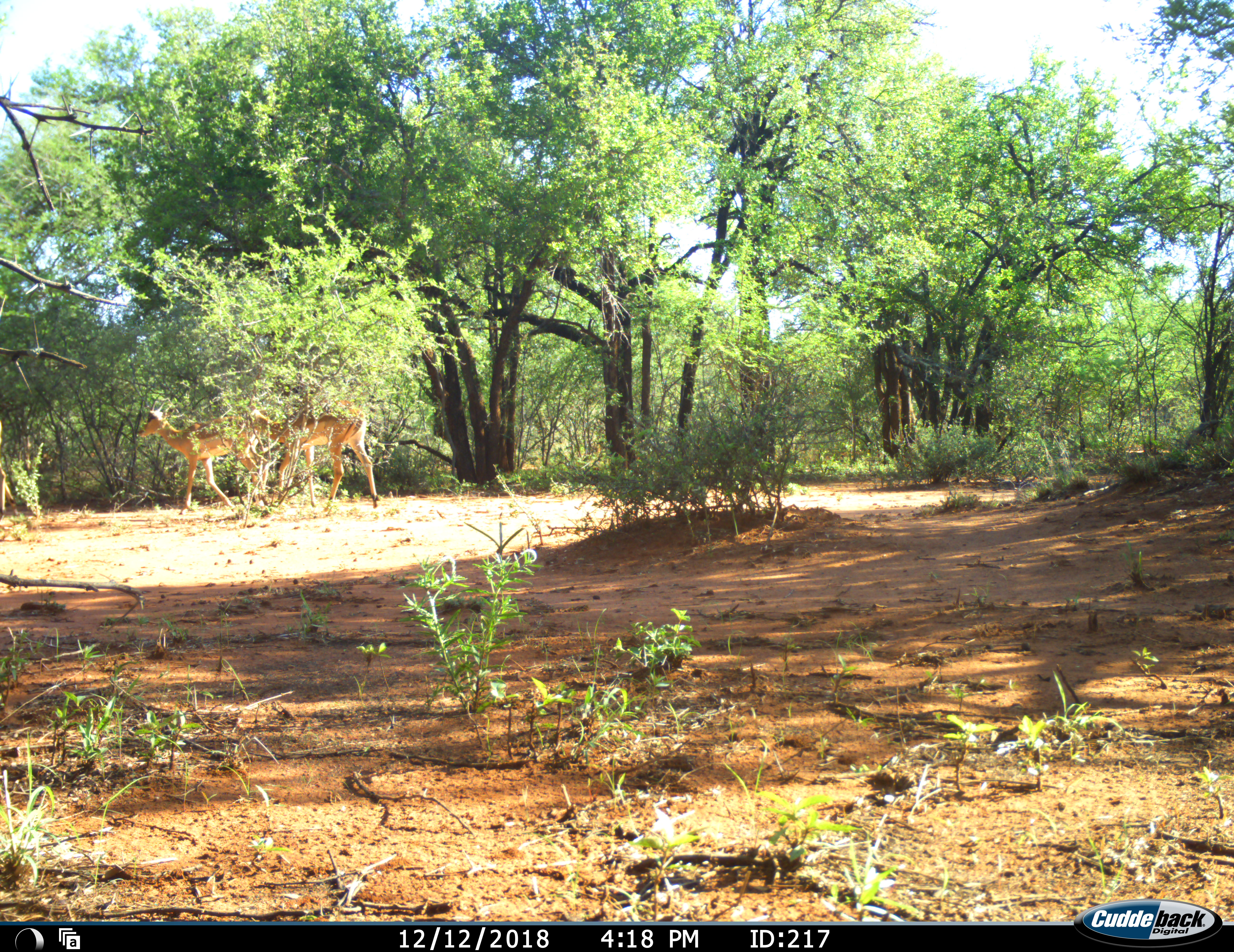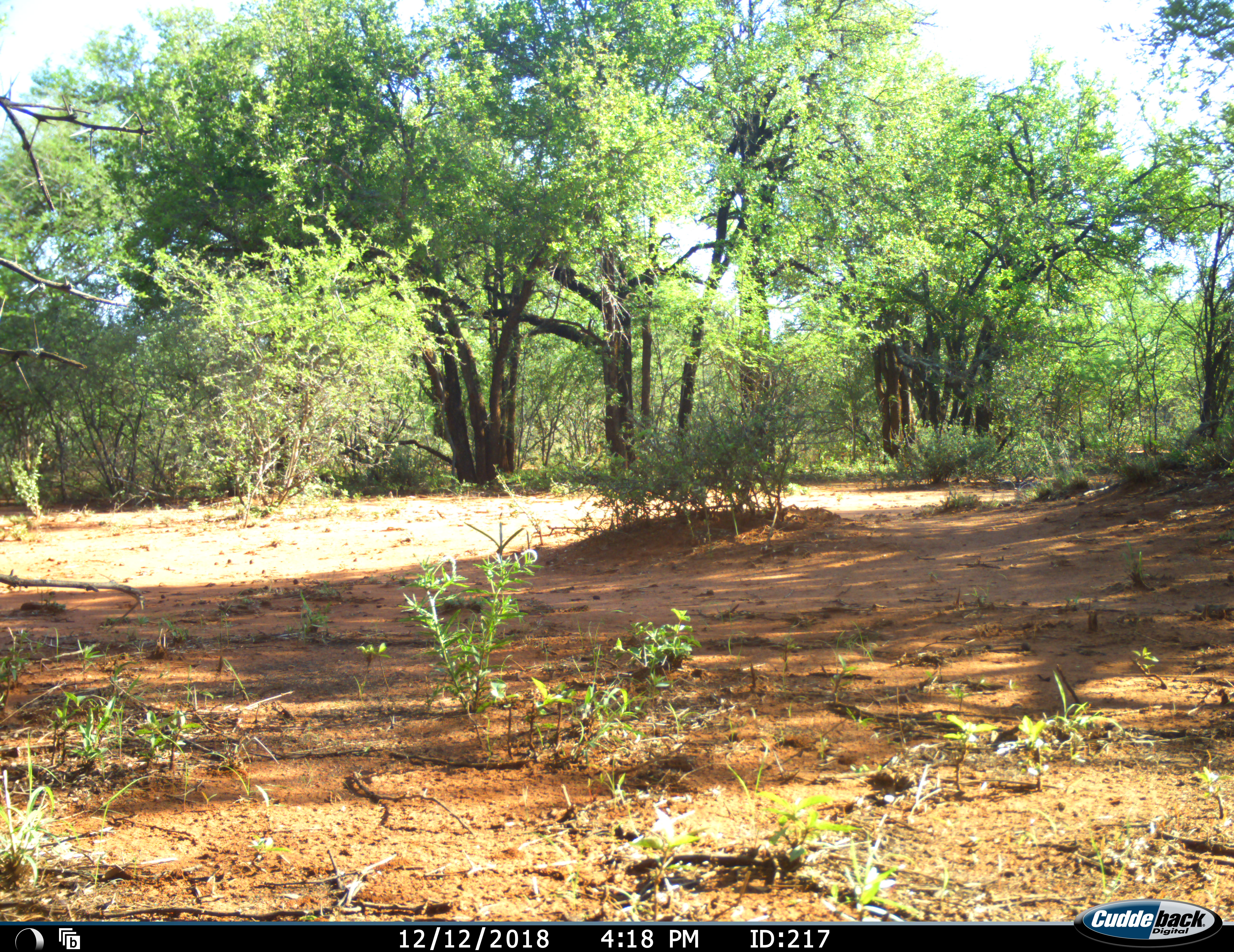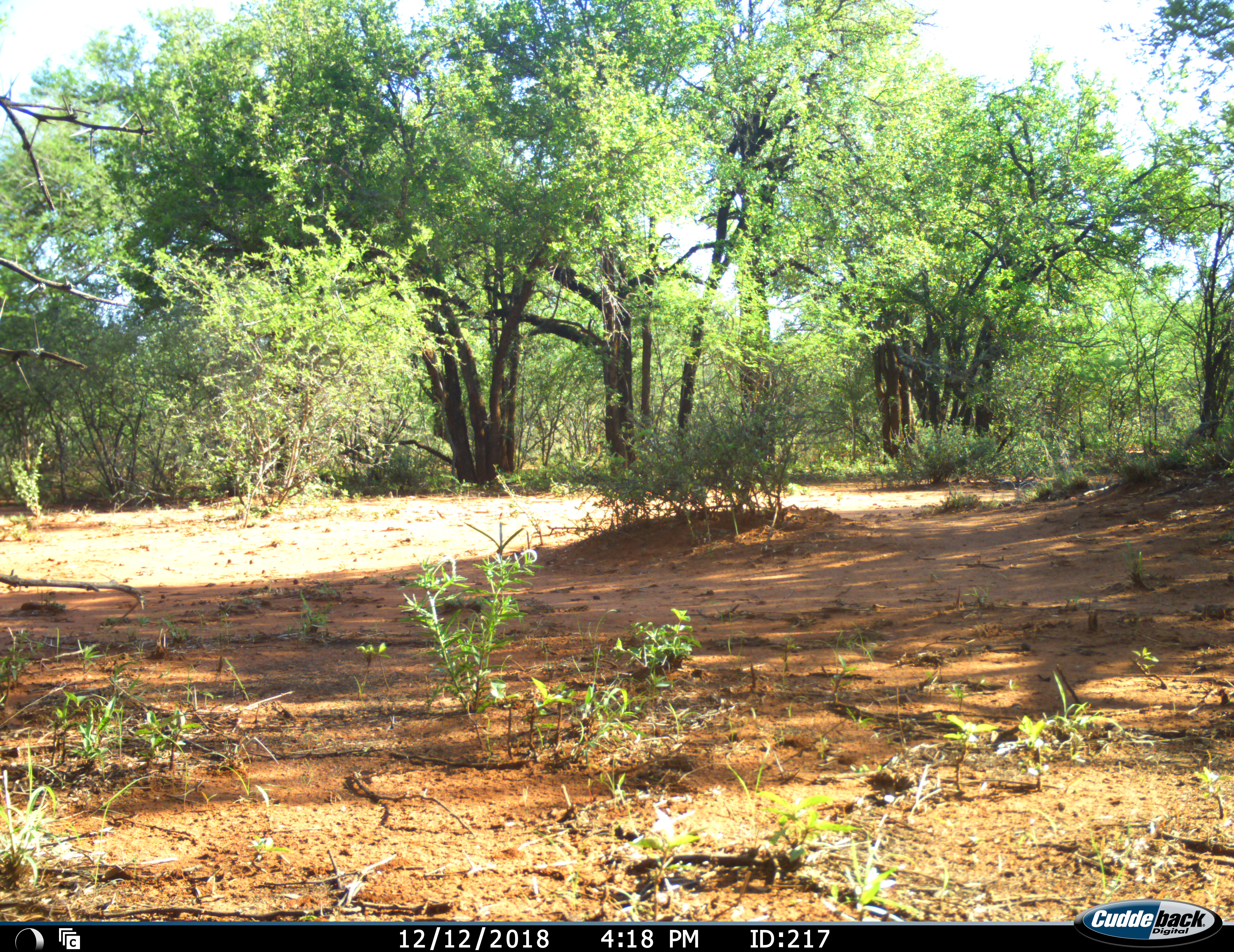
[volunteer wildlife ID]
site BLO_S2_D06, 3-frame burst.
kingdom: Animalia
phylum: Chordata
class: Mammalia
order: Artiodactyla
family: Bovidae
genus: Aepyceros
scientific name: Aepyceros melampus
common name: impala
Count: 2.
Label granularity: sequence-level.